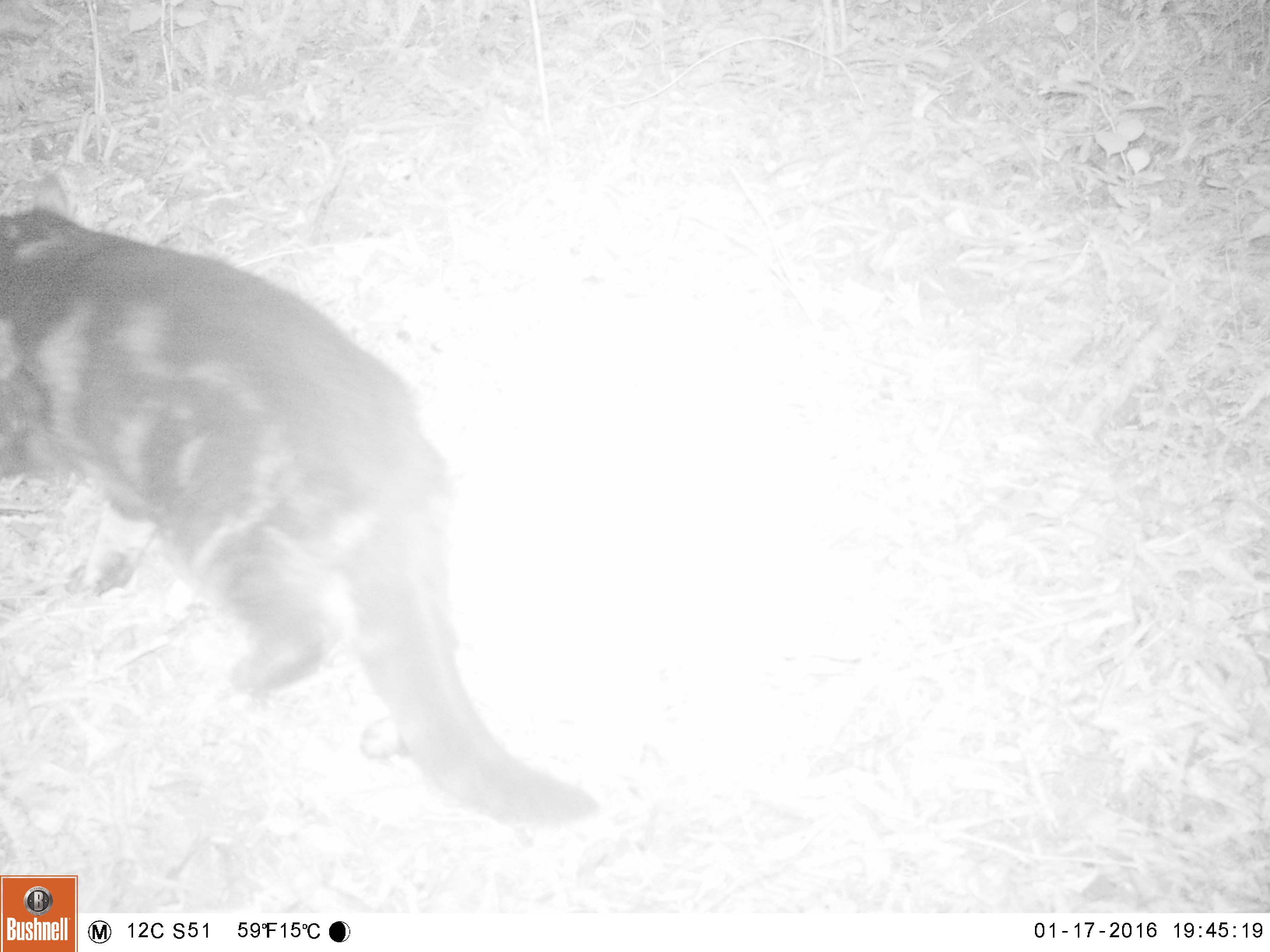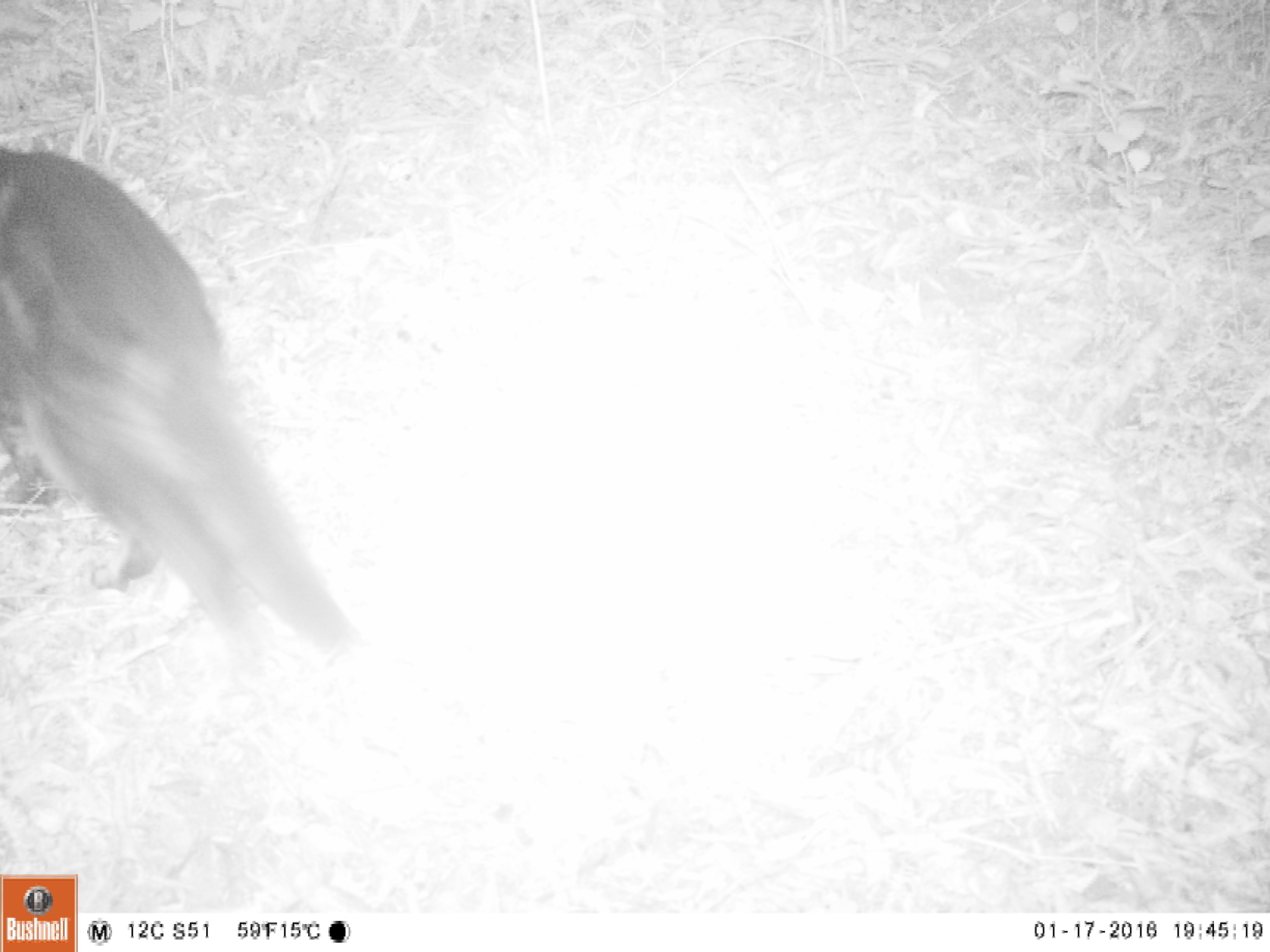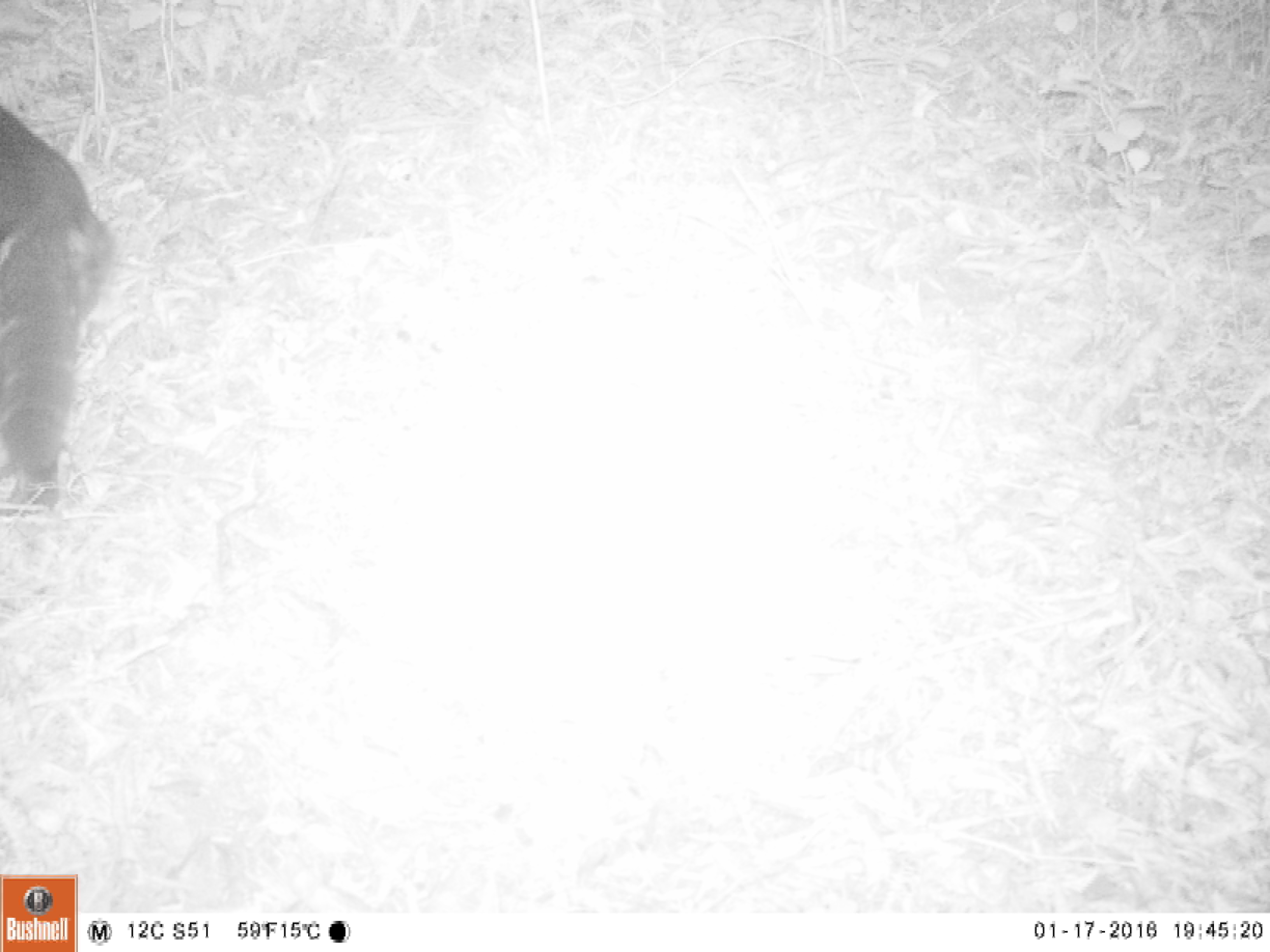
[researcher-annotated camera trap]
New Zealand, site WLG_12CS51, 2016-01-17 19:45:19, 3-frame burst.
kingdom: Animalia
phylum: Chordata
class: Mammalia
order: Carnivora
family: Felidae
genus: Felis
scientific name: Felis catus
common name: domestic cat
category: cat